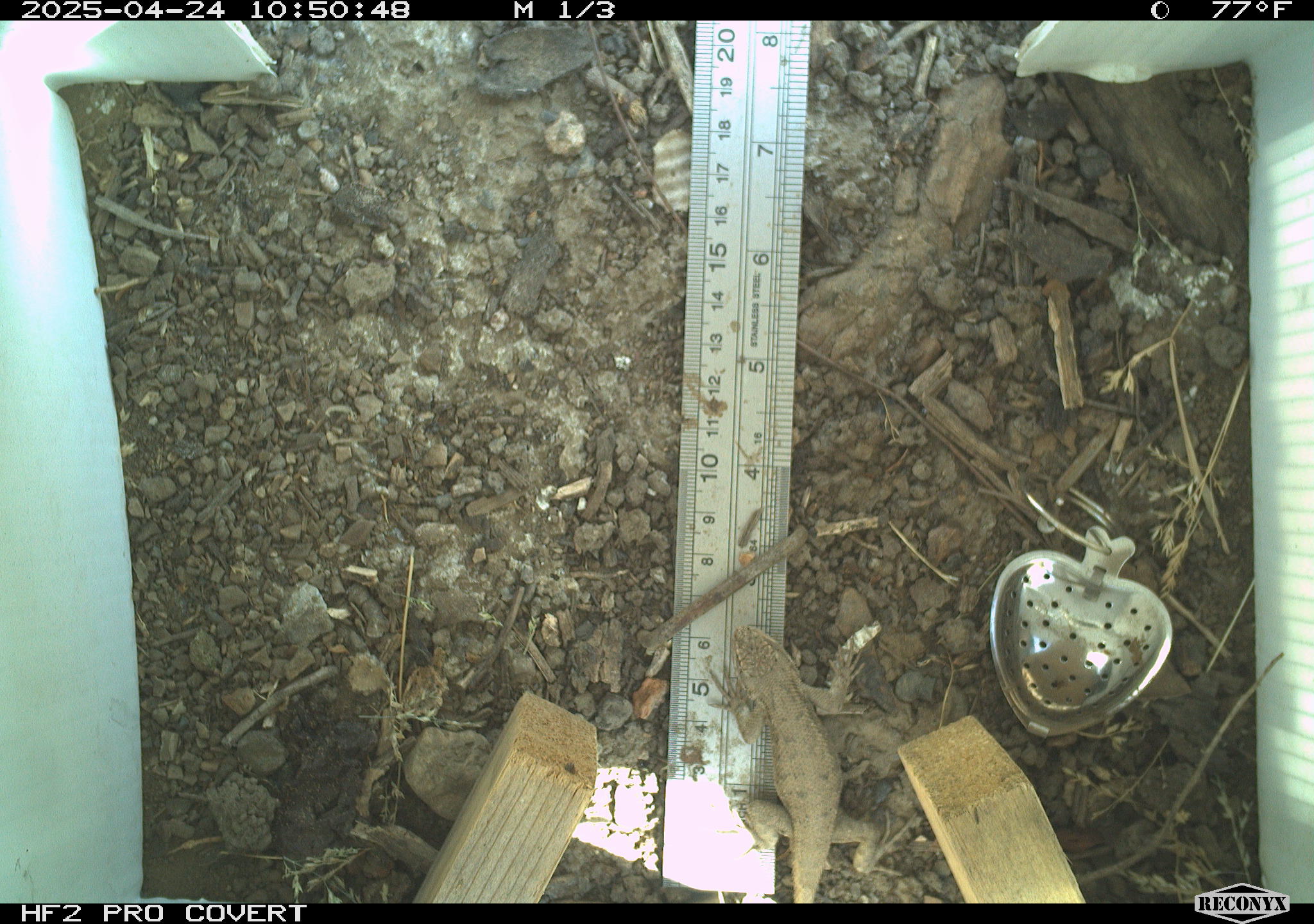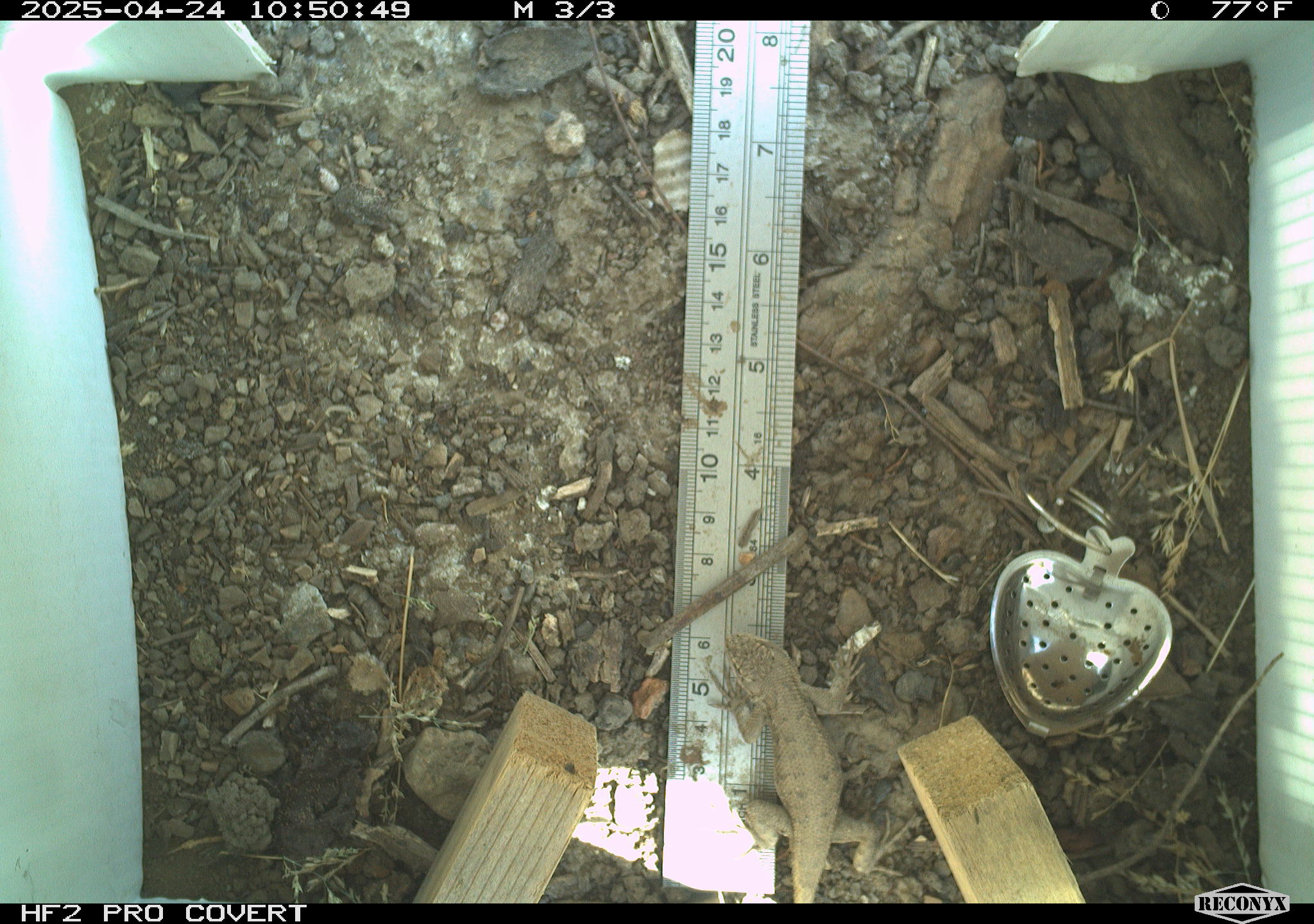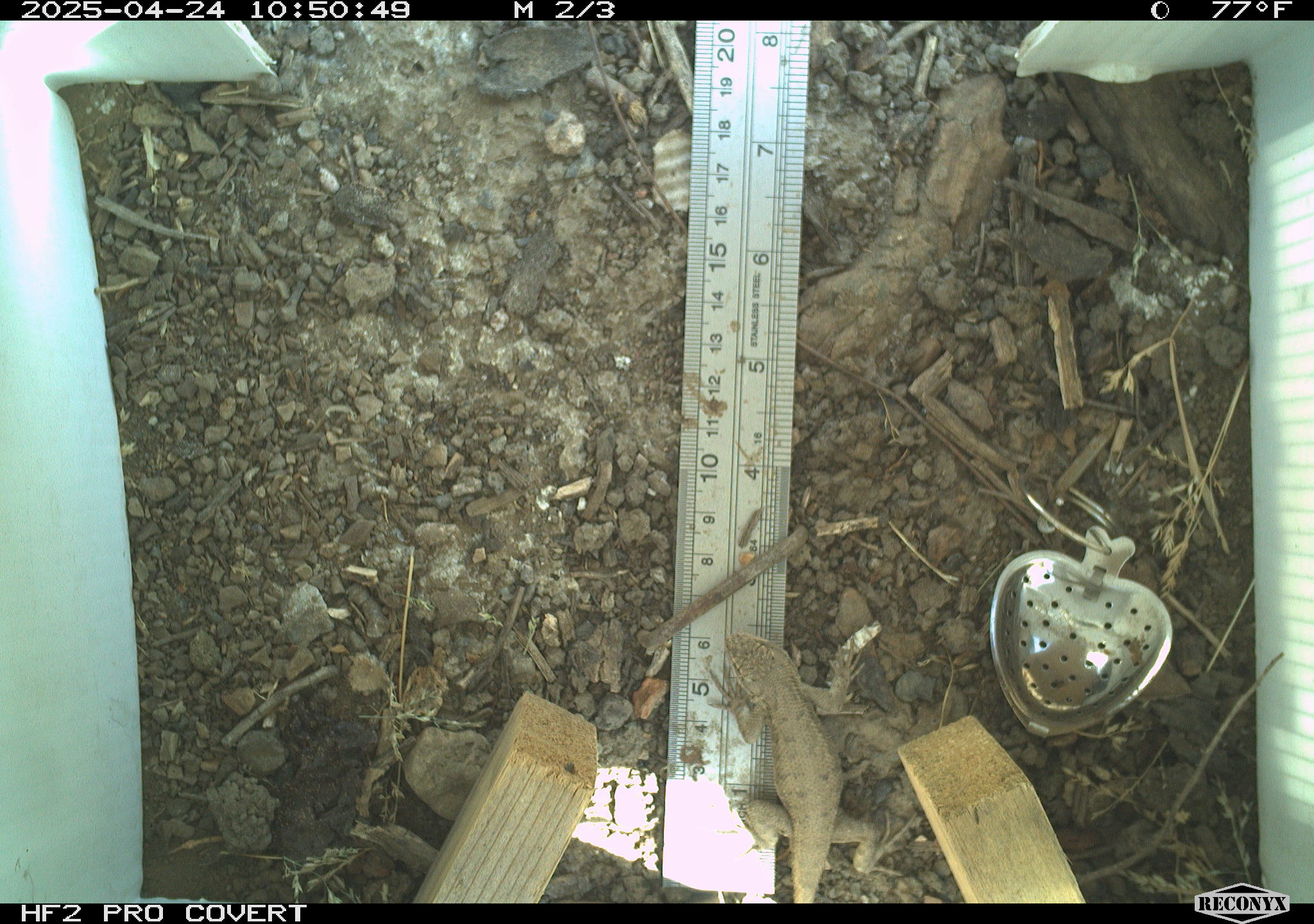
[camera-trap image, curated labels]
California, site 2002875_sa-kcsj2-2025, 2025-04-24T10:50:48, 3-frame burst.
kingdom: Animalia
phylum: Chordata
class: Reptilia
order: Squamata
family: Phrynosomatidae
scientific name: Phrynosomatidae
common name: north american spiny lizards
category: sceloporus/uta species